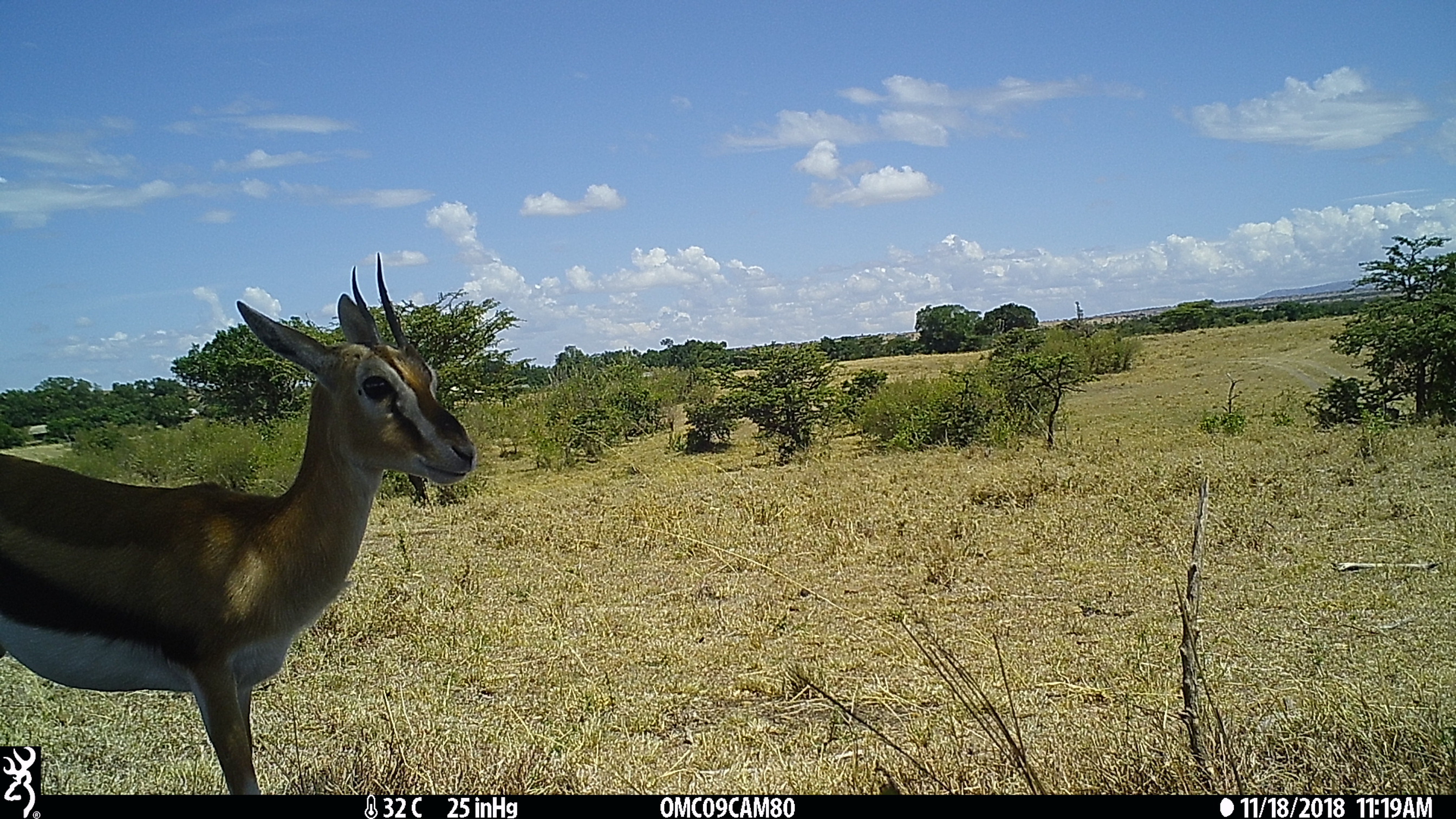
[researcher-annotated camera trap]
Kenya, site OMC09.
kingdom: Animalia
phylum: Chordata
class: Mammalia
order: Artiodactyla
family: Bovidae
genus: Eudorcas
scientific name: Eudorcas thomsonii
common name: thomon's gazelle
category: gazelle thomsons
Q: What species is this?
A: Gazelle thomsons (thomon's gazelle) (Eudorcas thomsonii).